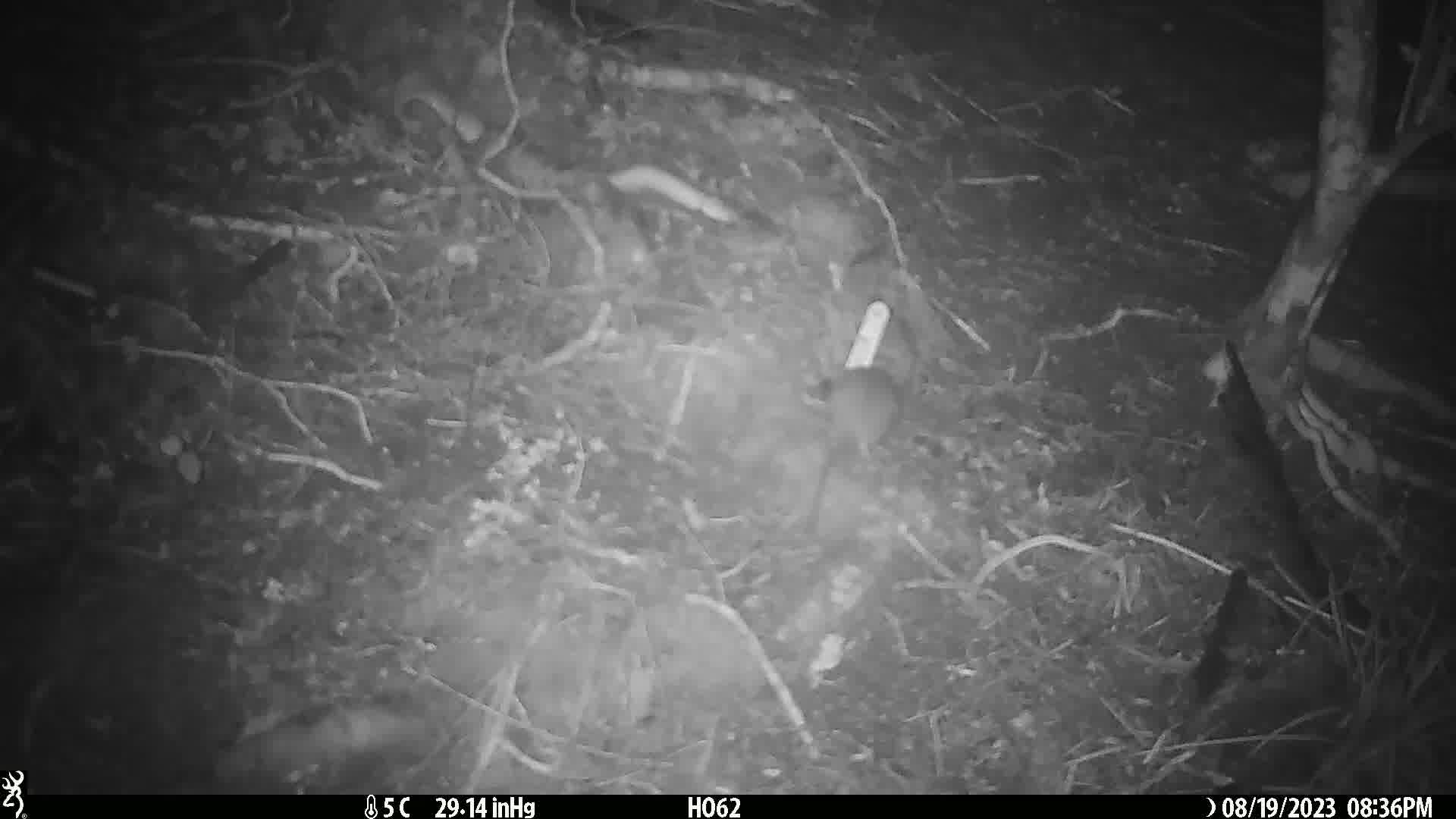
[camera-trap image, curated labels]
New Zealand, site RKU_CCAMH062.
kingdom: Animalia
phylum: Chordata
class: Mammalia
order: Rodentia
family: Muridae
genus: Rattus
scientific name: Rattus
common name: rat